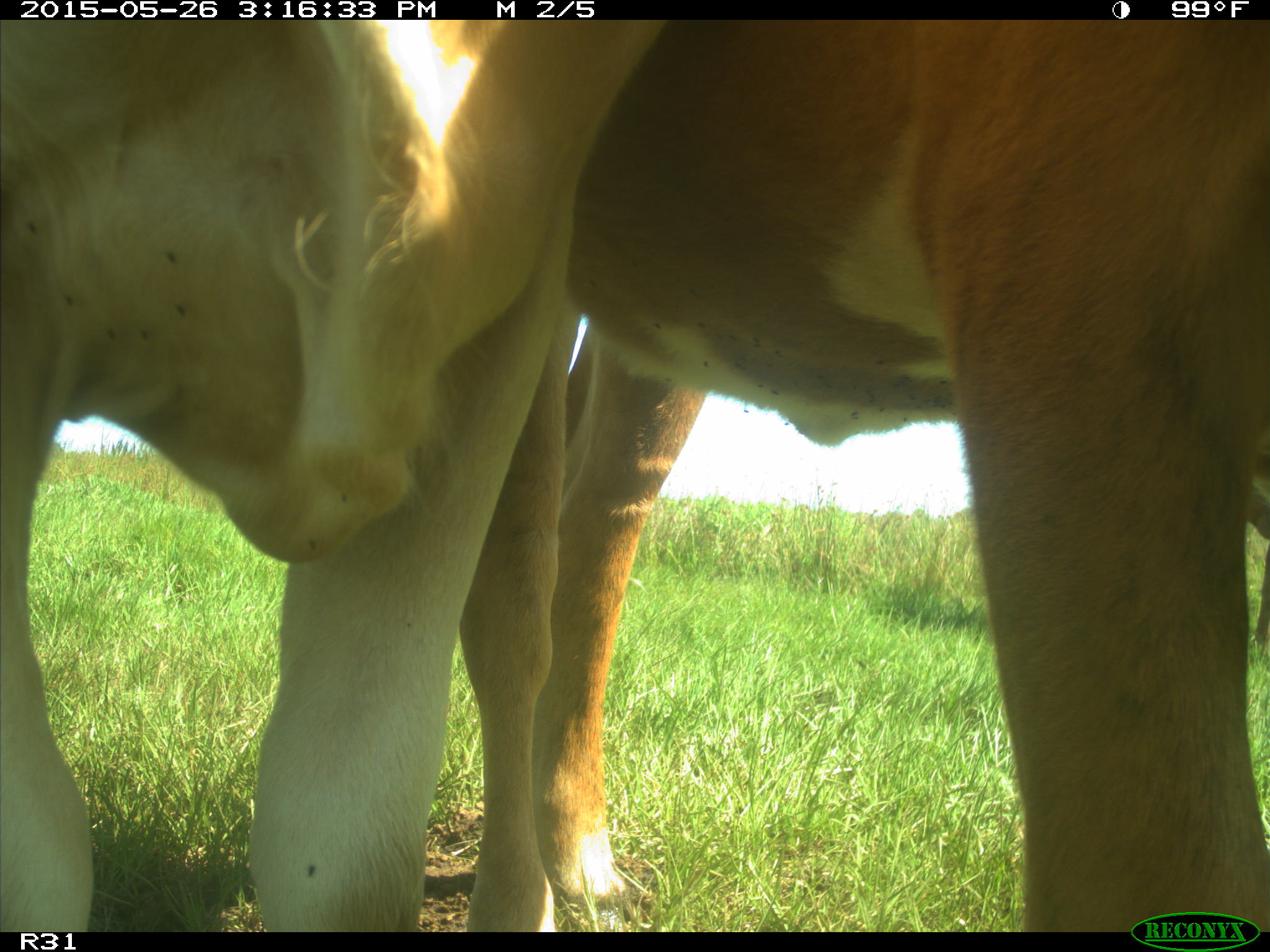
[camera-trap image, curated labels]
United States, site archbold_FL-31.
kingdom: Animalia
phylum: Chordata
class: Mammalia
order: Artiodactyla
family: Bovidae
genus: Bos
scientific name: Bos taurus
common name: domestic cow